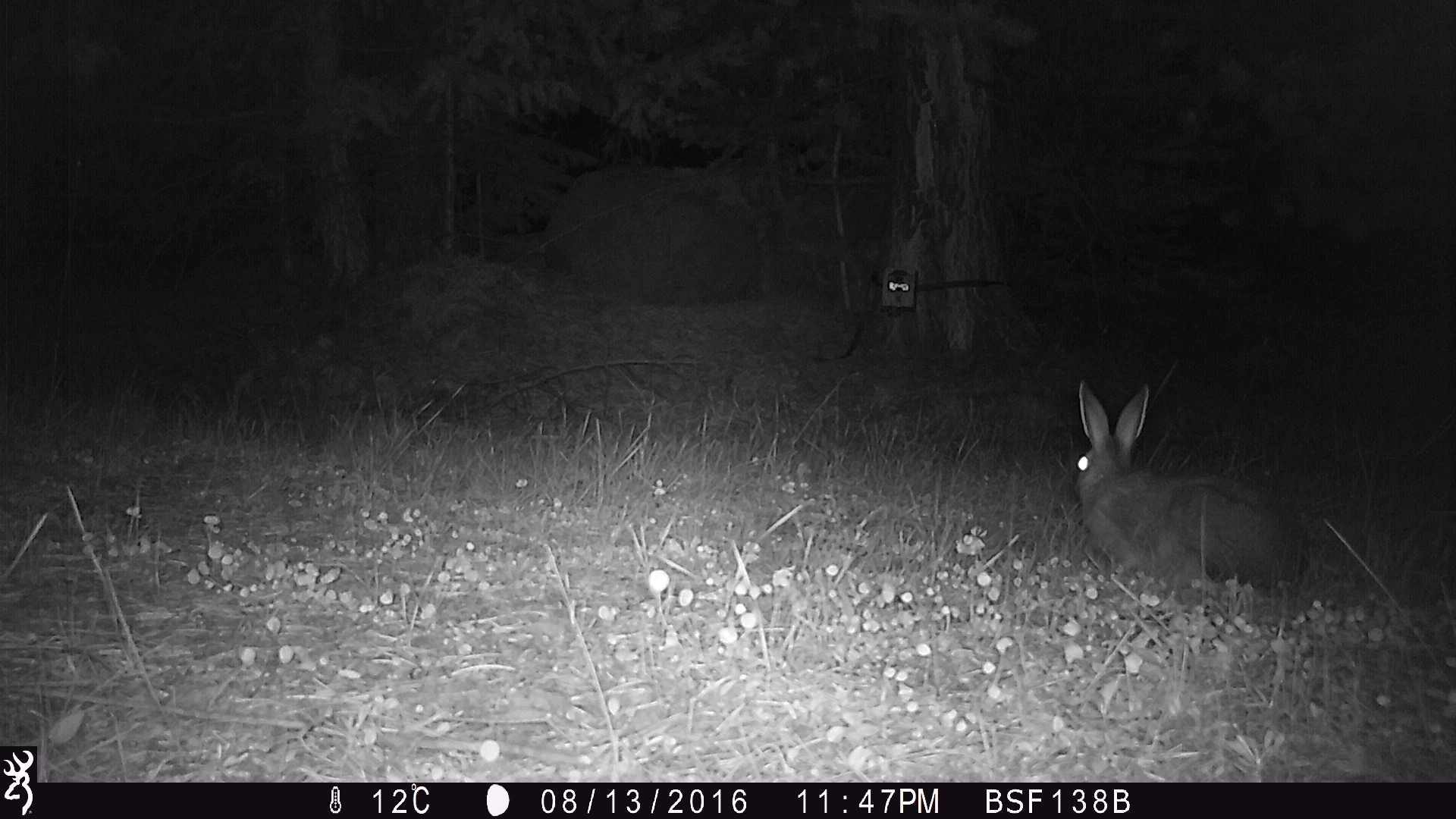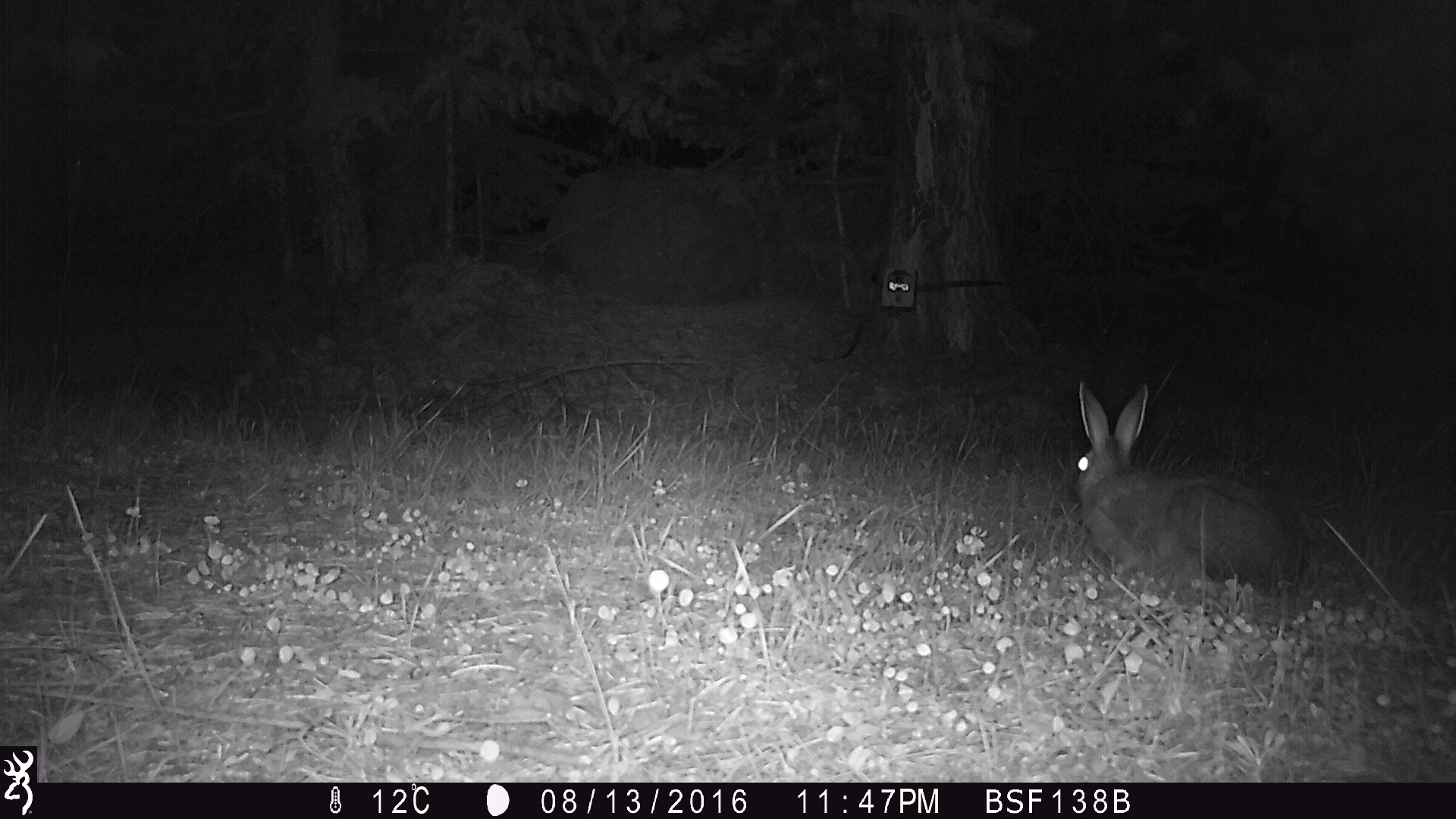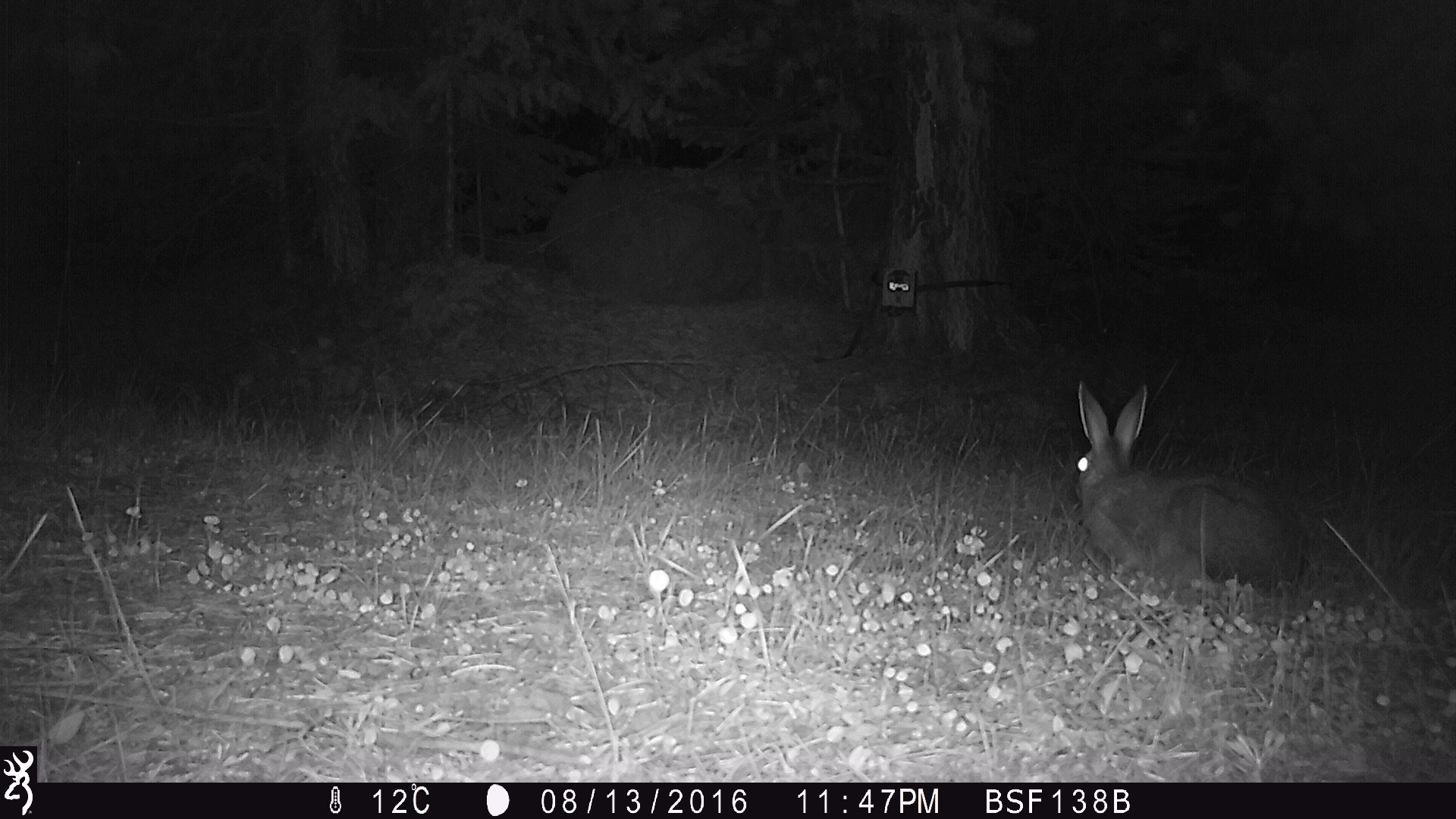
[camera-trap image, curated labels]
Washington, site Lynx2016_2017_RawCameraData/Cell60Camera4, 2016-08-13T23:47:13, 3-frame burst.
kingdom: Animalia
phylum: Chordata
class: Mammalia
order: Lagomorpha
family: Leporidae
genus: Lepus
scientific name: Lepus americanus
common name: snowshoe hare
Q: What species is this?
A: Lepus americanus (snowshoe hare).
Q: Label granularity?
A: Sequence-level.